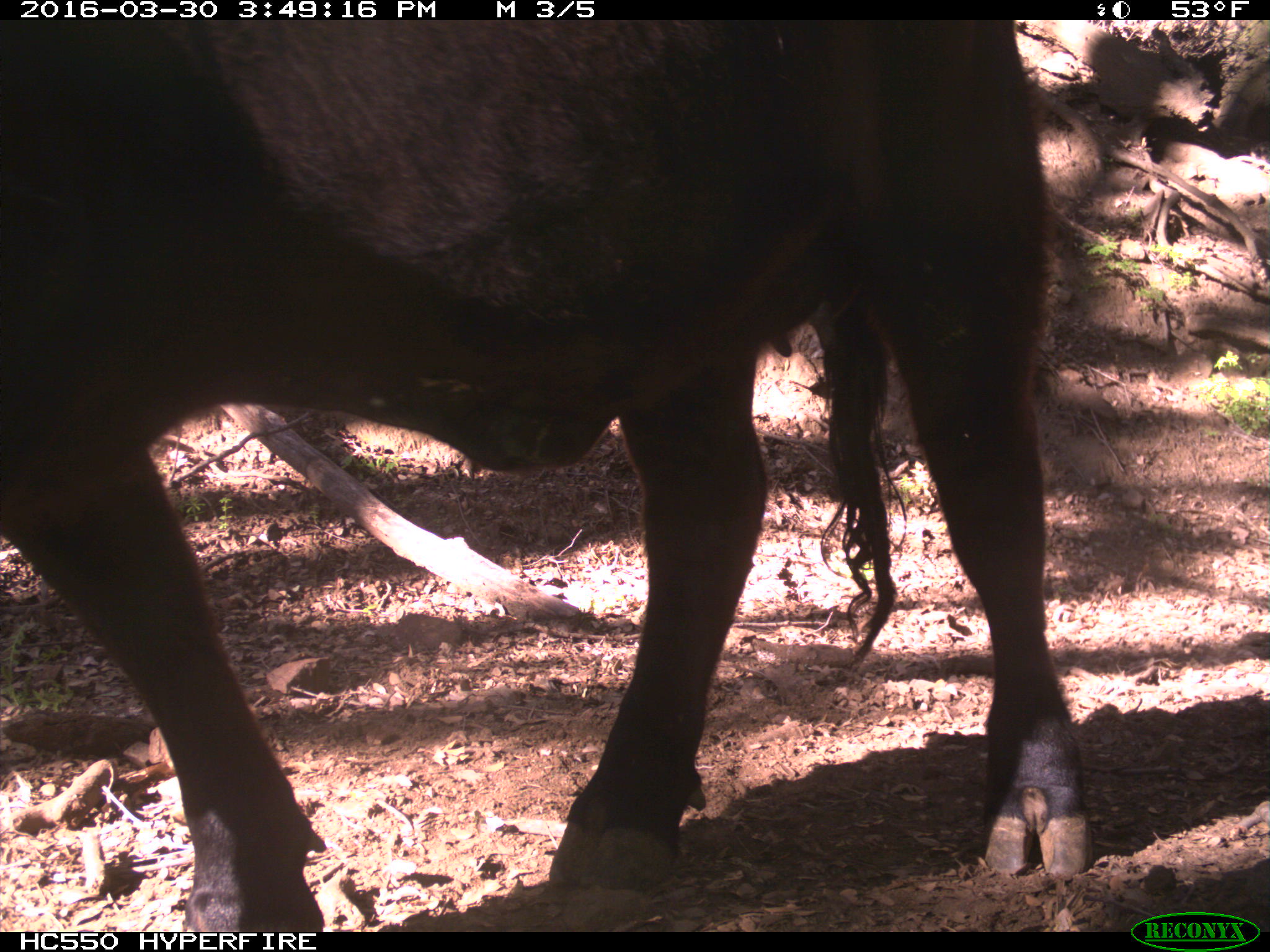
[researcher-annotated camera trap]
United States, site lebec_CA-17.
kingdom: Animalia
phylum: Chordata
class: Mammalia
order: Artiodactyla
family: Bovidae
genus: Bos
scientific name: Bos taurus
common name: domestic cow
Bos taurus (domestic cow).